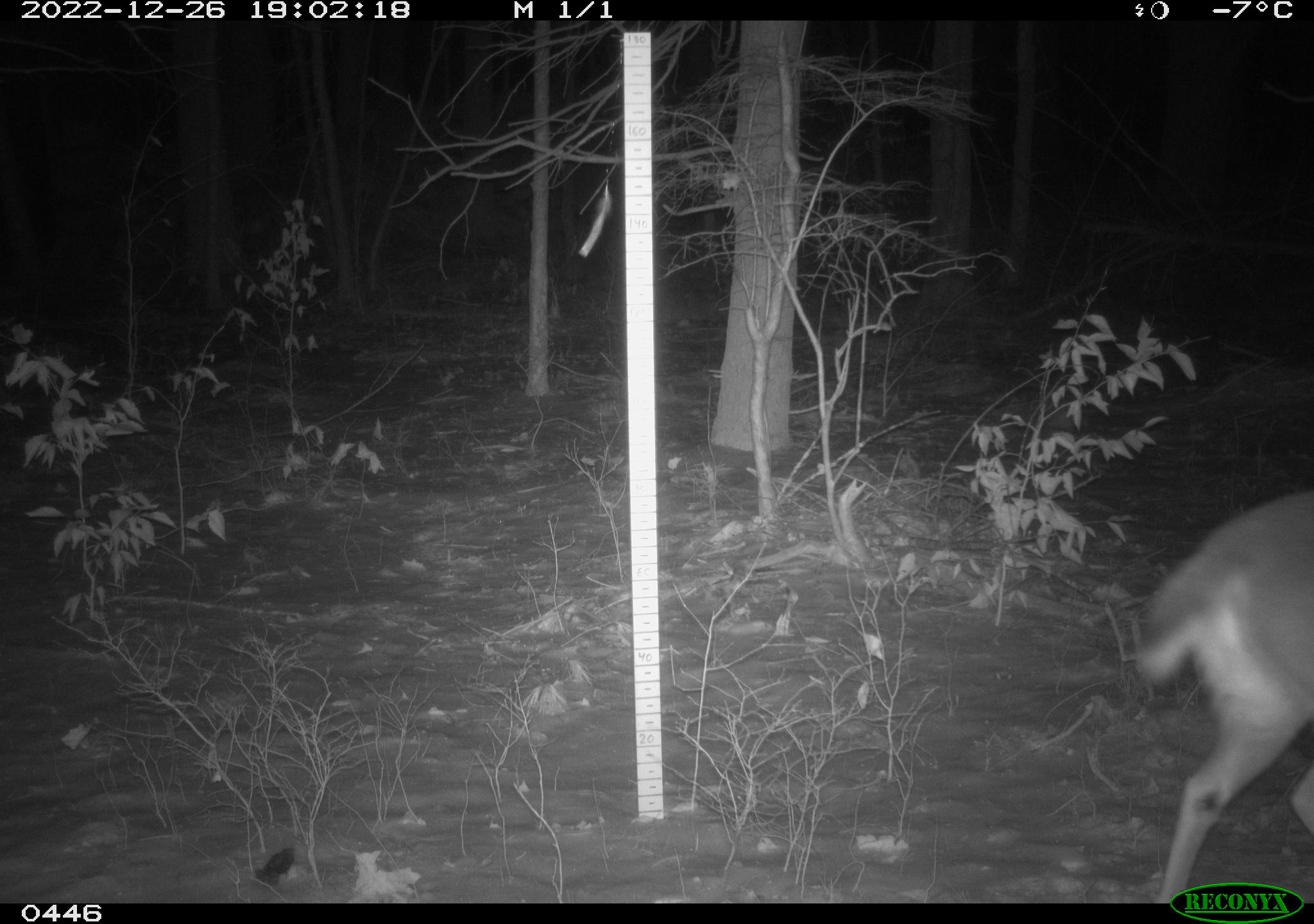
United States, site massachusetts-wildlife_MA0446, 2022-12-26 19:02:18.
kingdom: Animalia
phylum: Chordata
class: Mammalia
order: Artiodactyla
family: Cervidae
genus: Odocoileus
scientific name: Odocoileus virginianus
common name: white-tailed deer